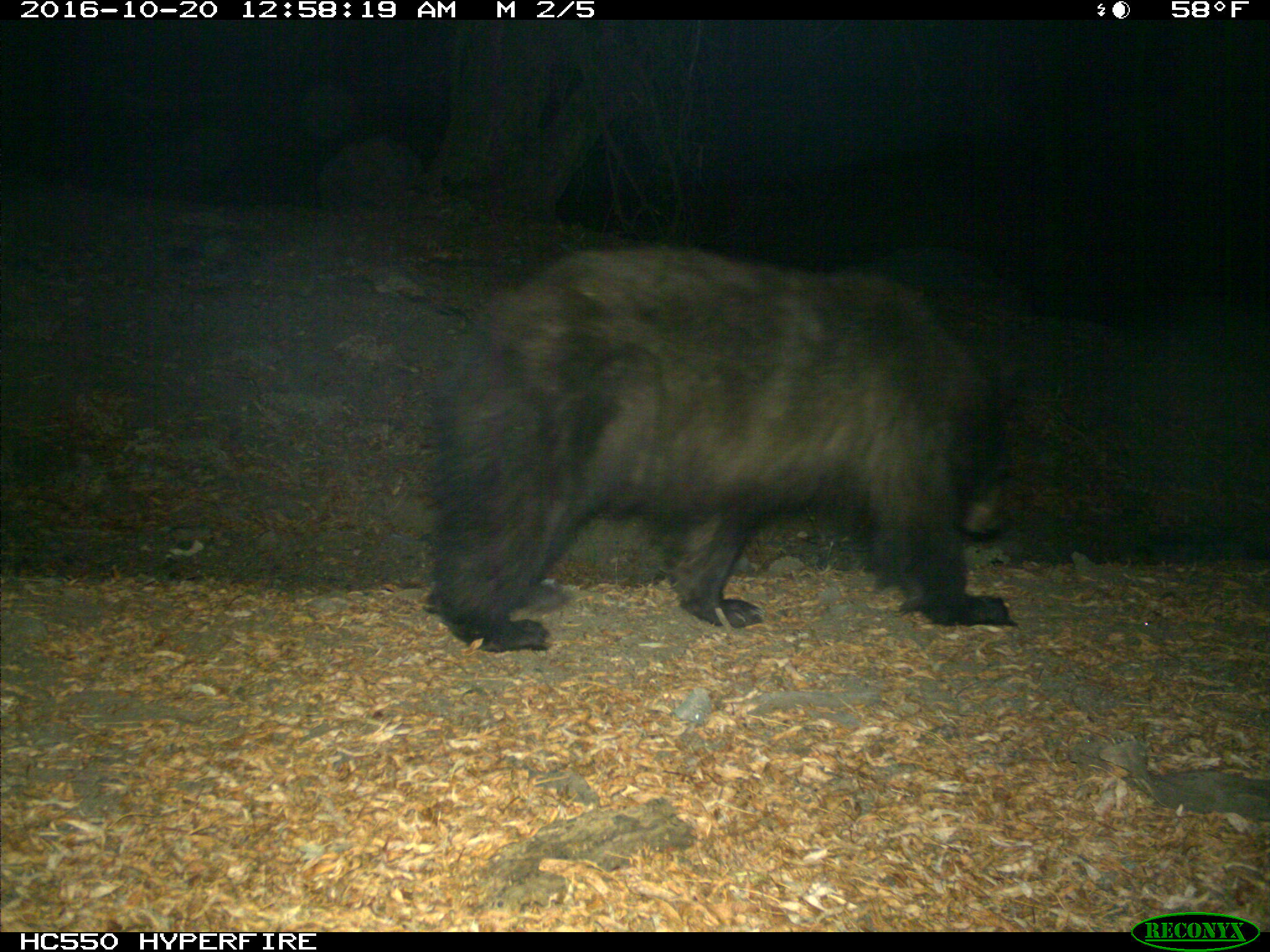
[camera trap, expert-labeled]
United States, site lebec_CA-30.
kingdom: Animalia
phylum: Chordata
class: Mammalia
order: Carnivora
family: Ursidae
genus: Ursus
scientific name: Ursus americanus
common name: american black bear